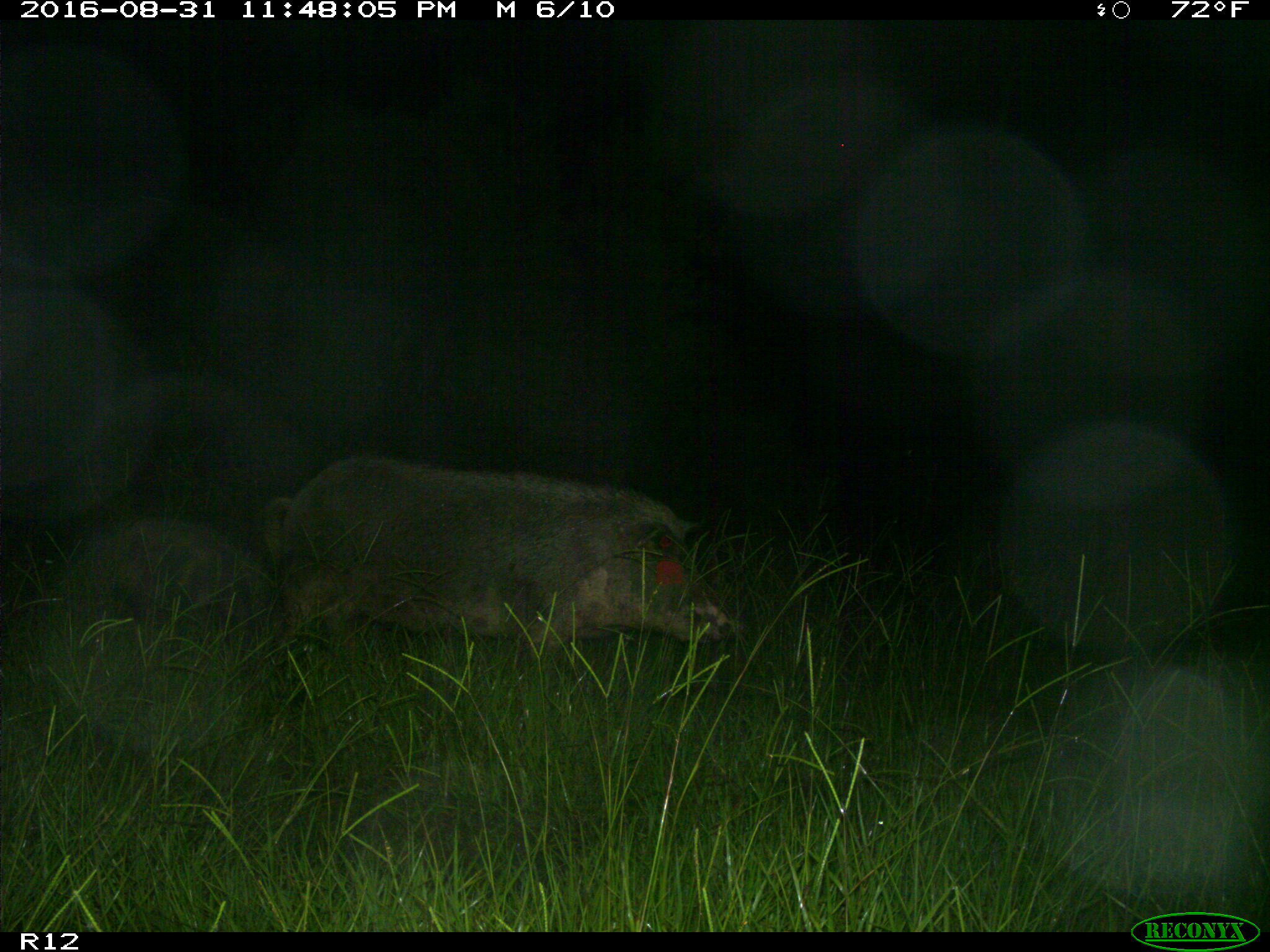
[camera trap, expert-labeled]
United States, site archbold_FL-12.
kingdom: Animalia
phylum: Chordata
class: Mammalia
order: Artiodactyla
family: Suidae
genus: Sus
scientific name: Sus scrofa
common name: wild boar